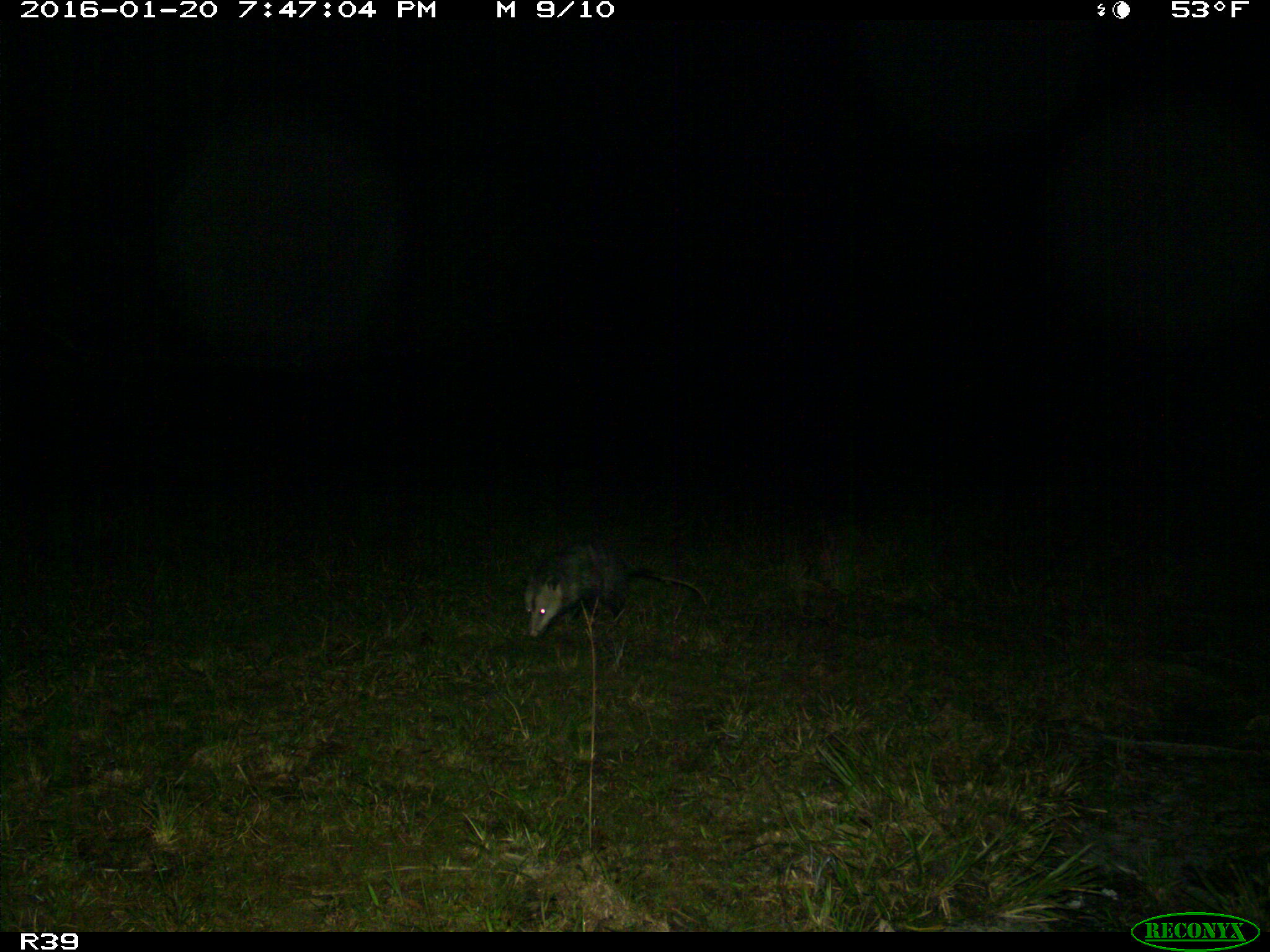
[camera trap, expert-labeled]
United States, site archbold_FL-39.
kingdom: Animalia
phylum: Chordata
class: Mammalia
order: Didelphimorphia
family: Didelphidae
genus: Didelphis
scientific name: Didelphis virginiana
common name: virginia opossum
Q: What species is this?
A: Didelphis virginiana (virginia opossum).